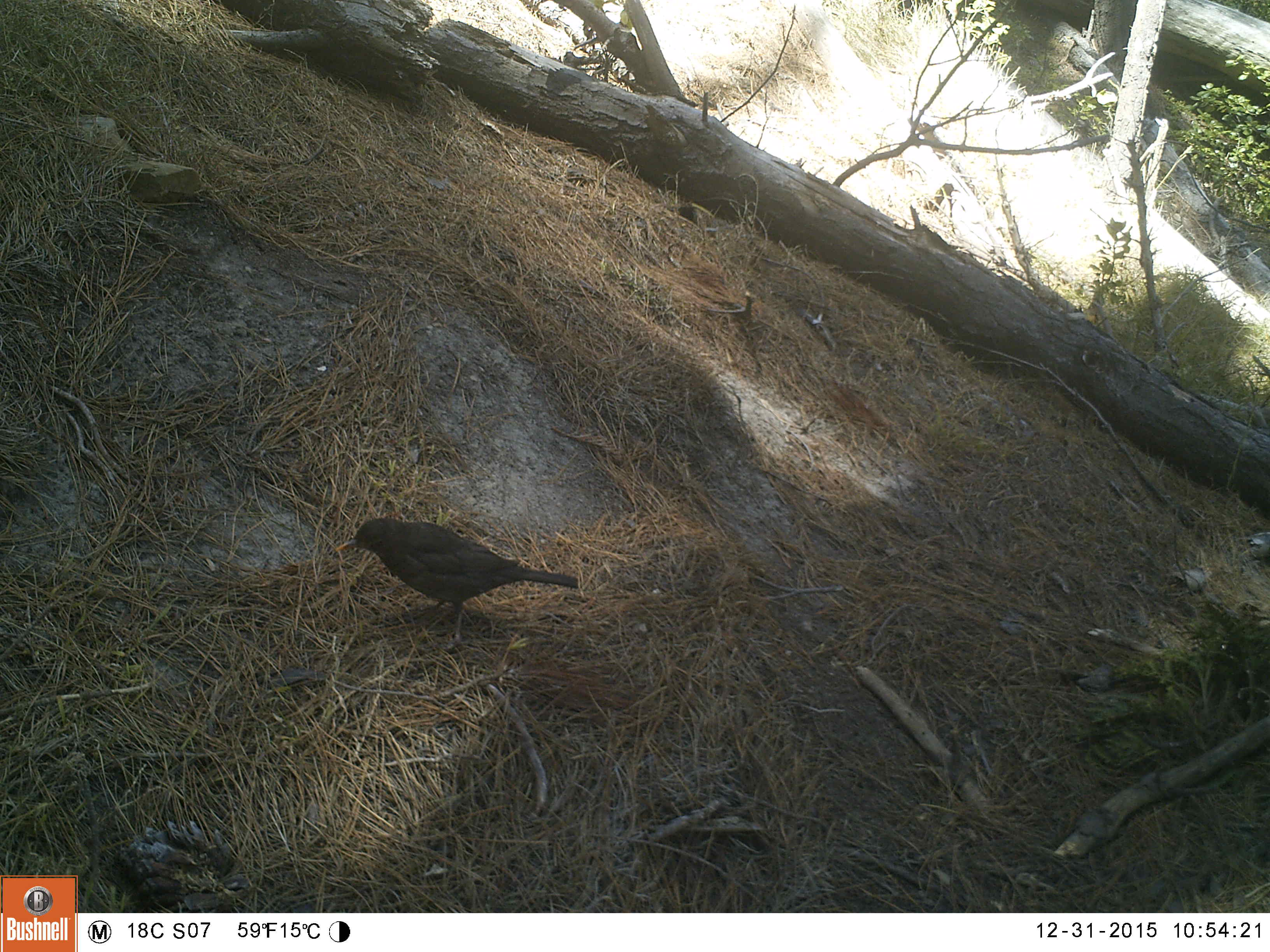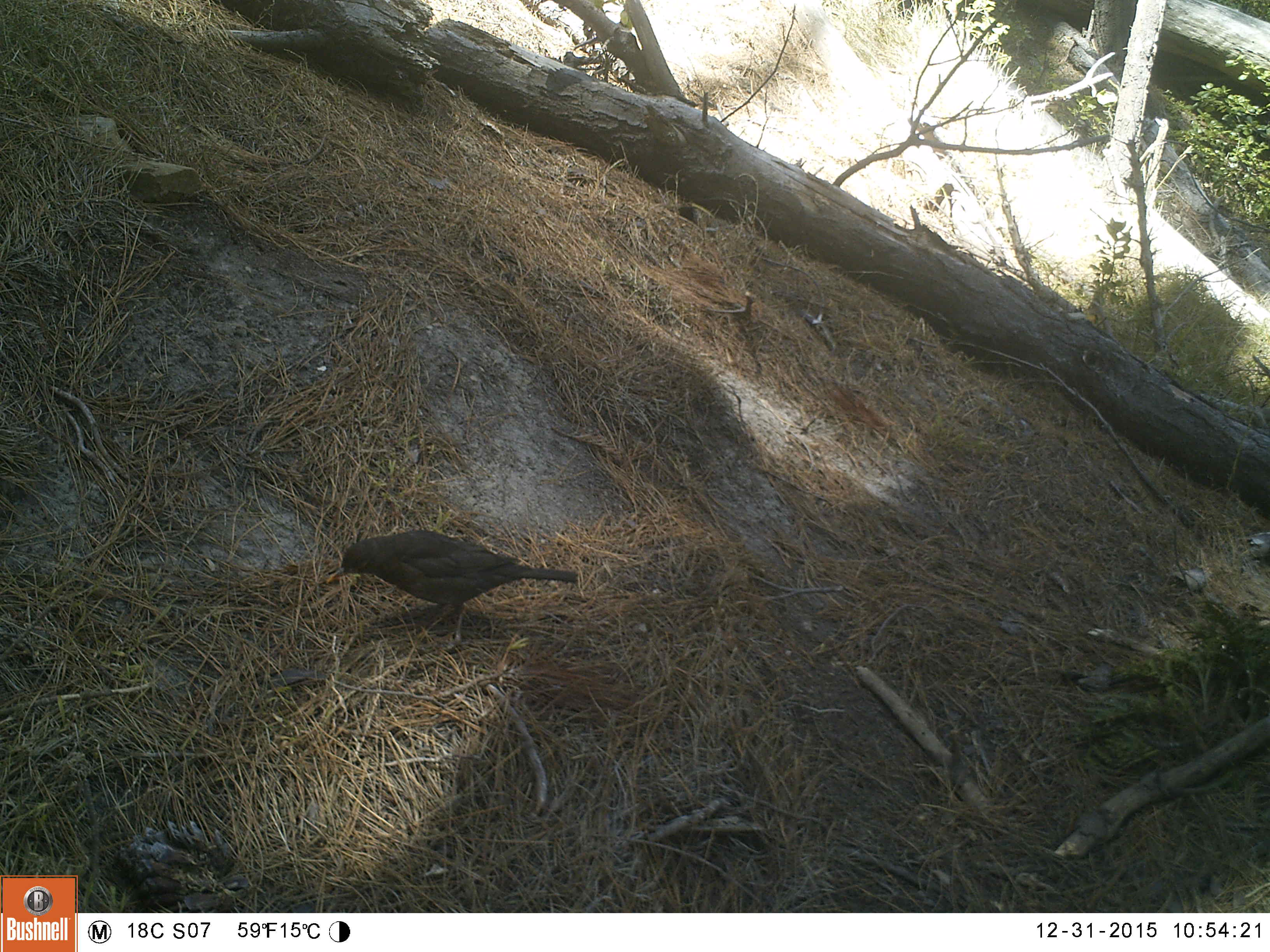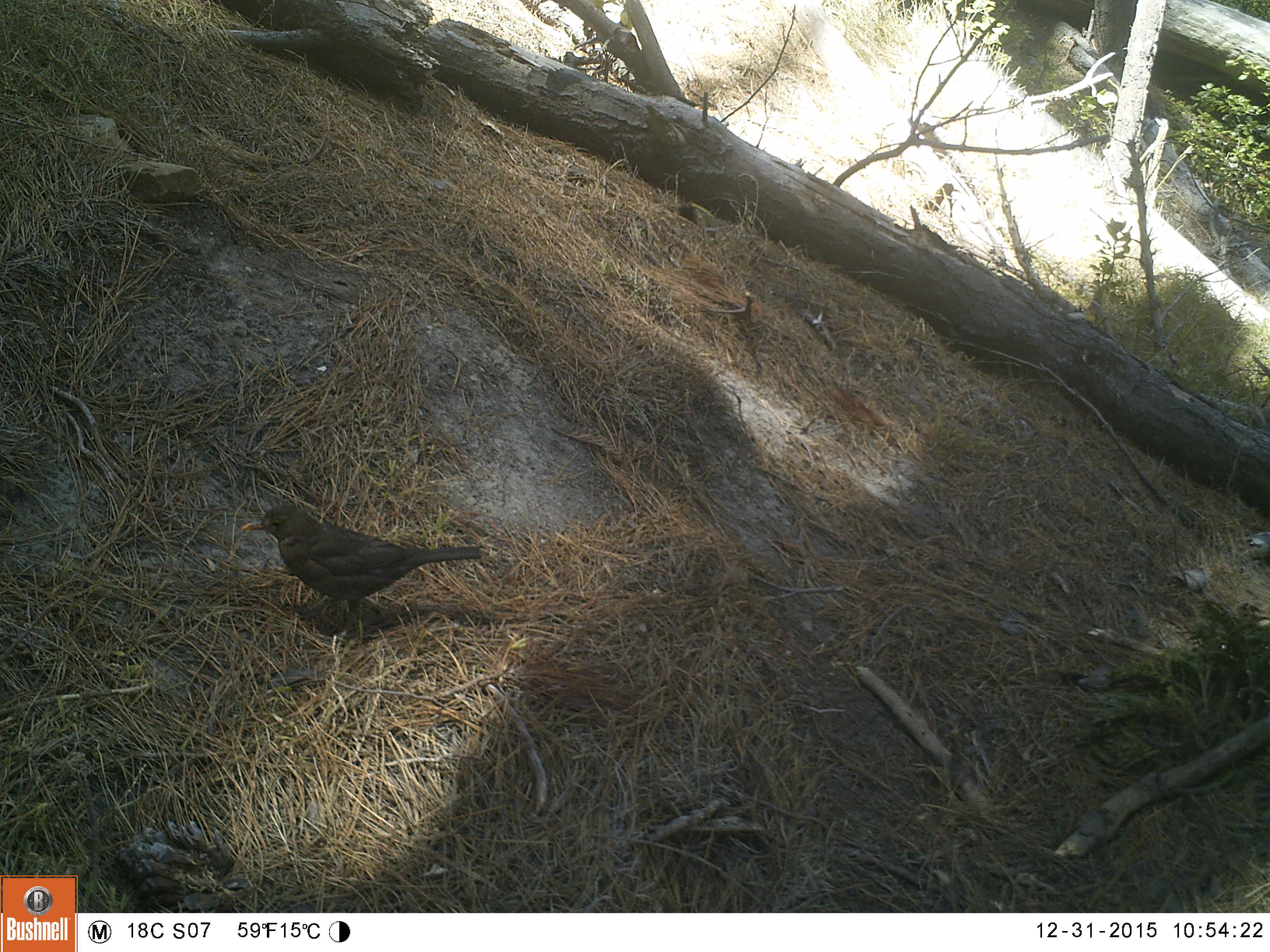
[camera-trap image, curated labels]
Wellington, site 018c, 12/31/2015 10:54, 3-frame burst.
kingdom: Animalia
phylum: Chordata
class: Aves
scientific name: Aves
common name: bird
Bird (Aves).